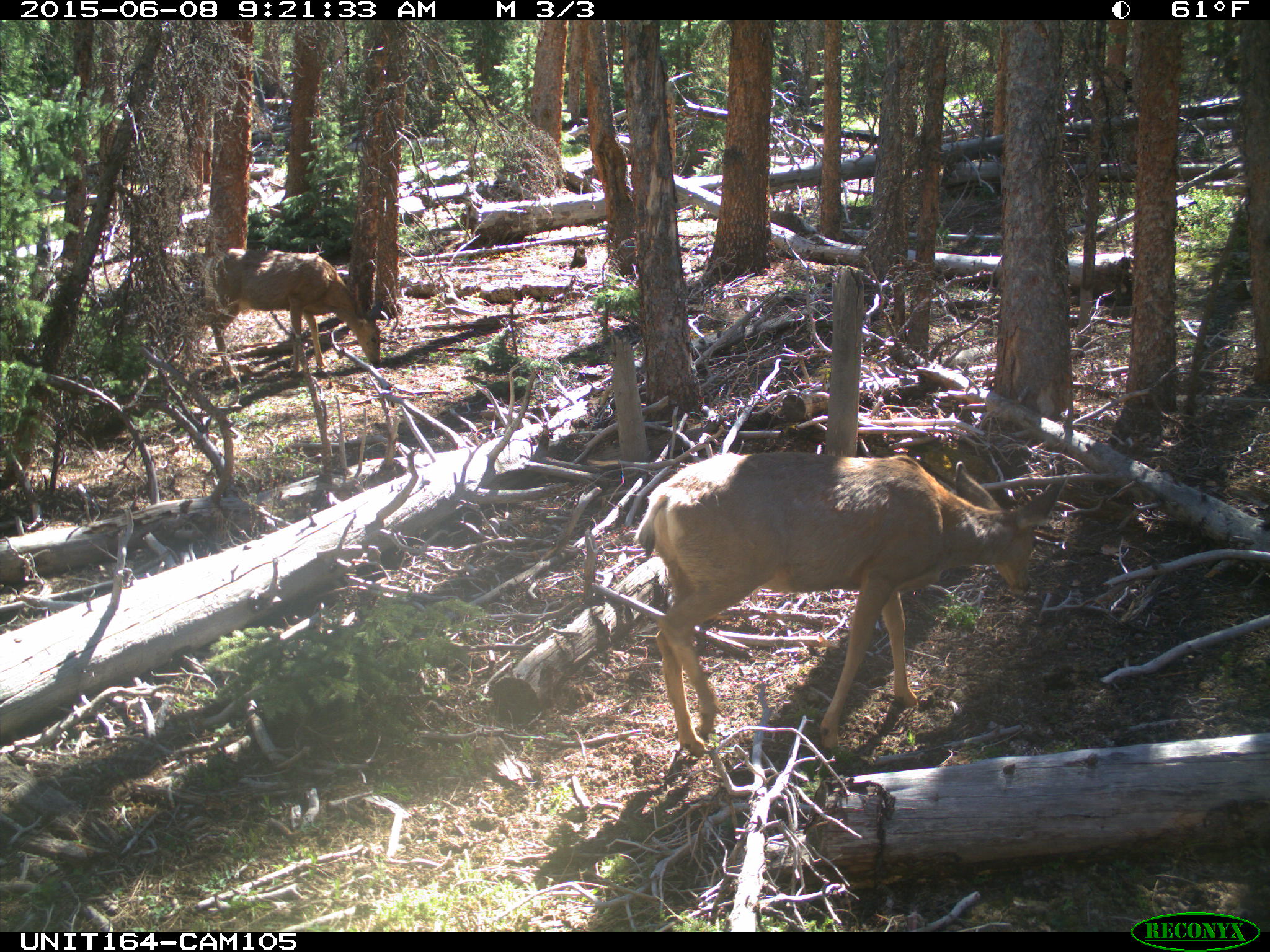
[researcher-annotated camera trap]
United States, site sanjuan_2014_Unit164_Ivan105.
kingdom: Animalia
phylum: Chordata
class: Mammalia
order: Artiodactyla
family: Cervidae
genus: Odocoileus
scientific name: Odocoileus hemionus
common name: mule deer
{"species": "Odocoileus hemionus (mule deer)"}